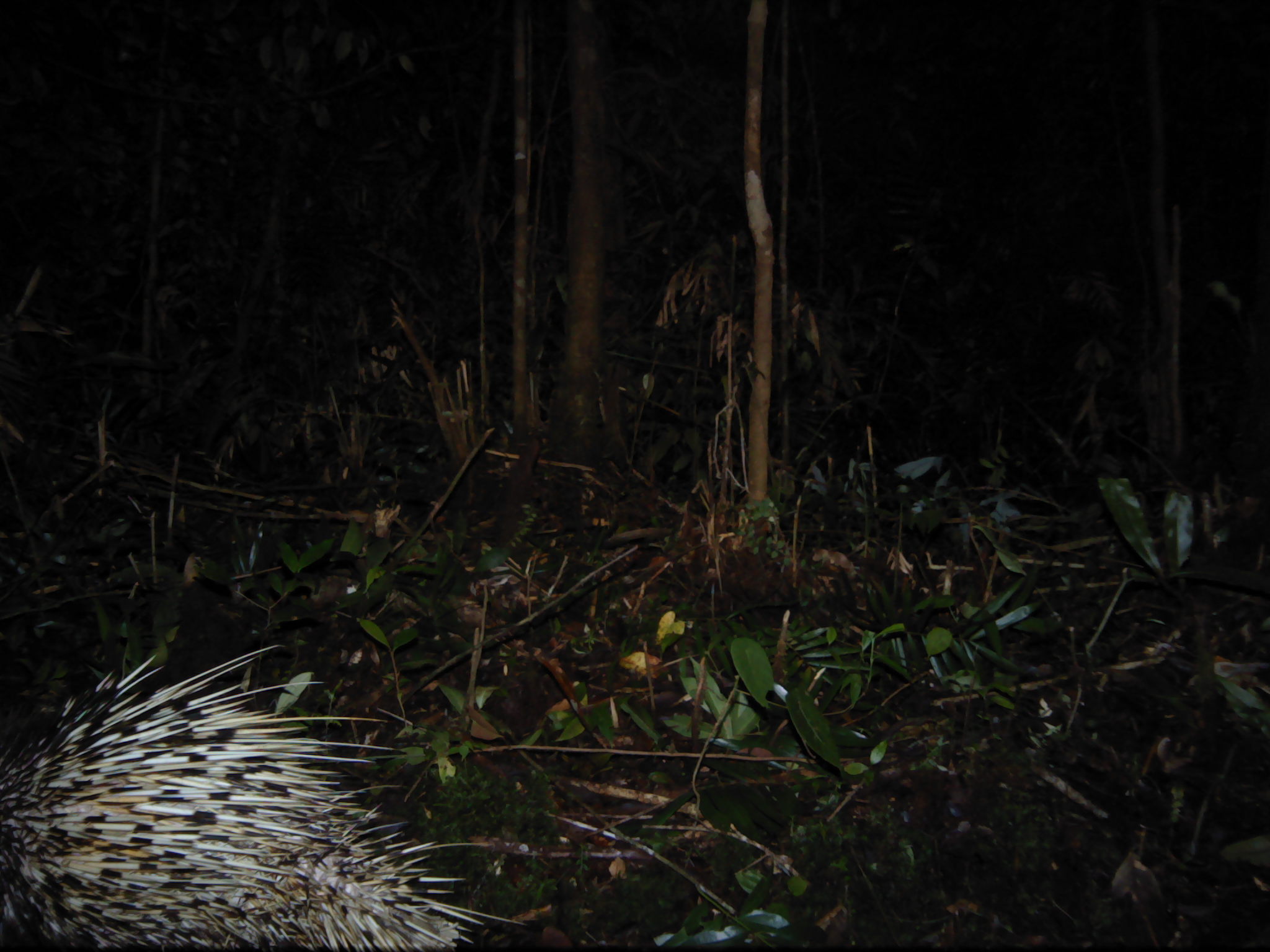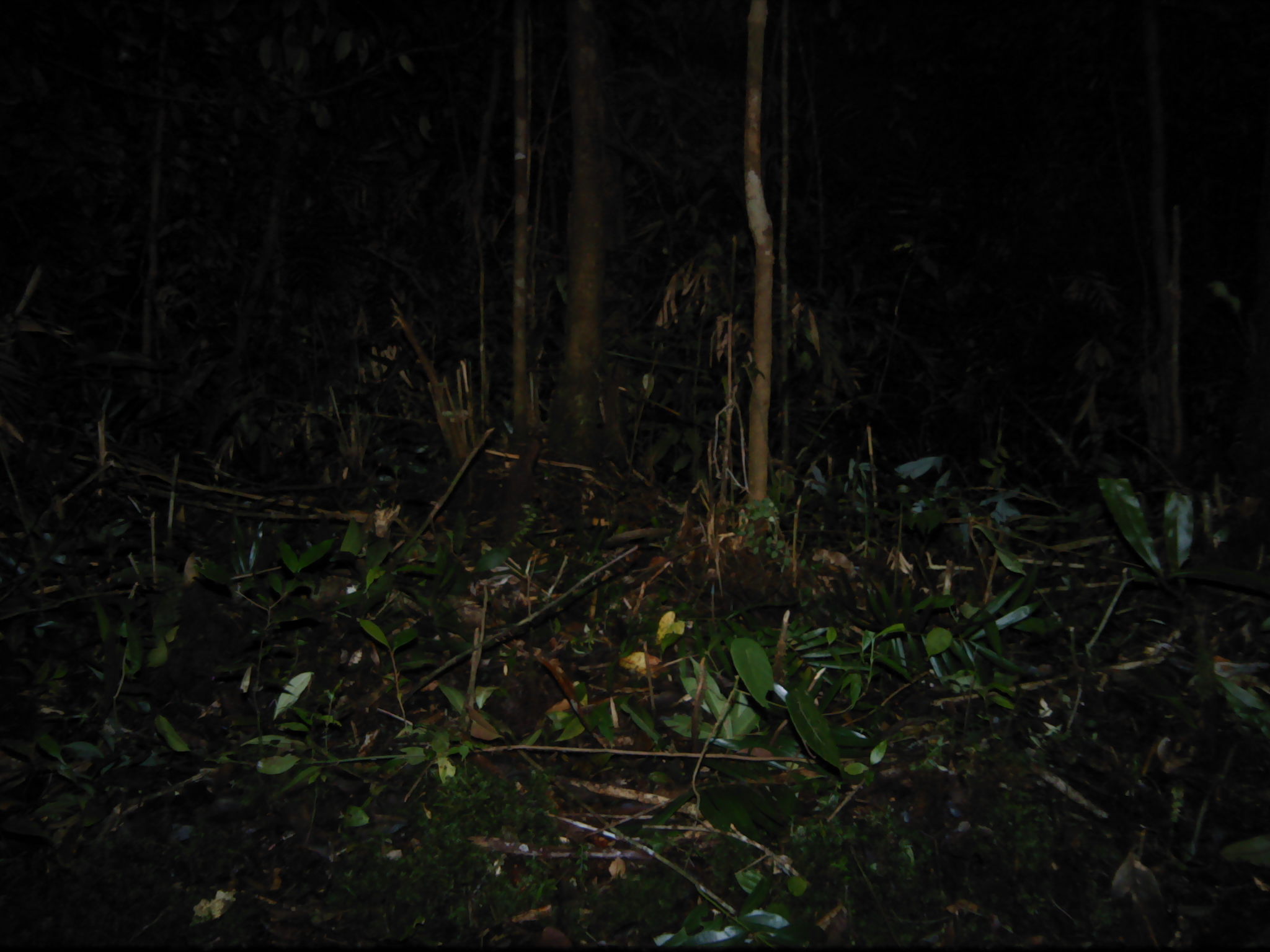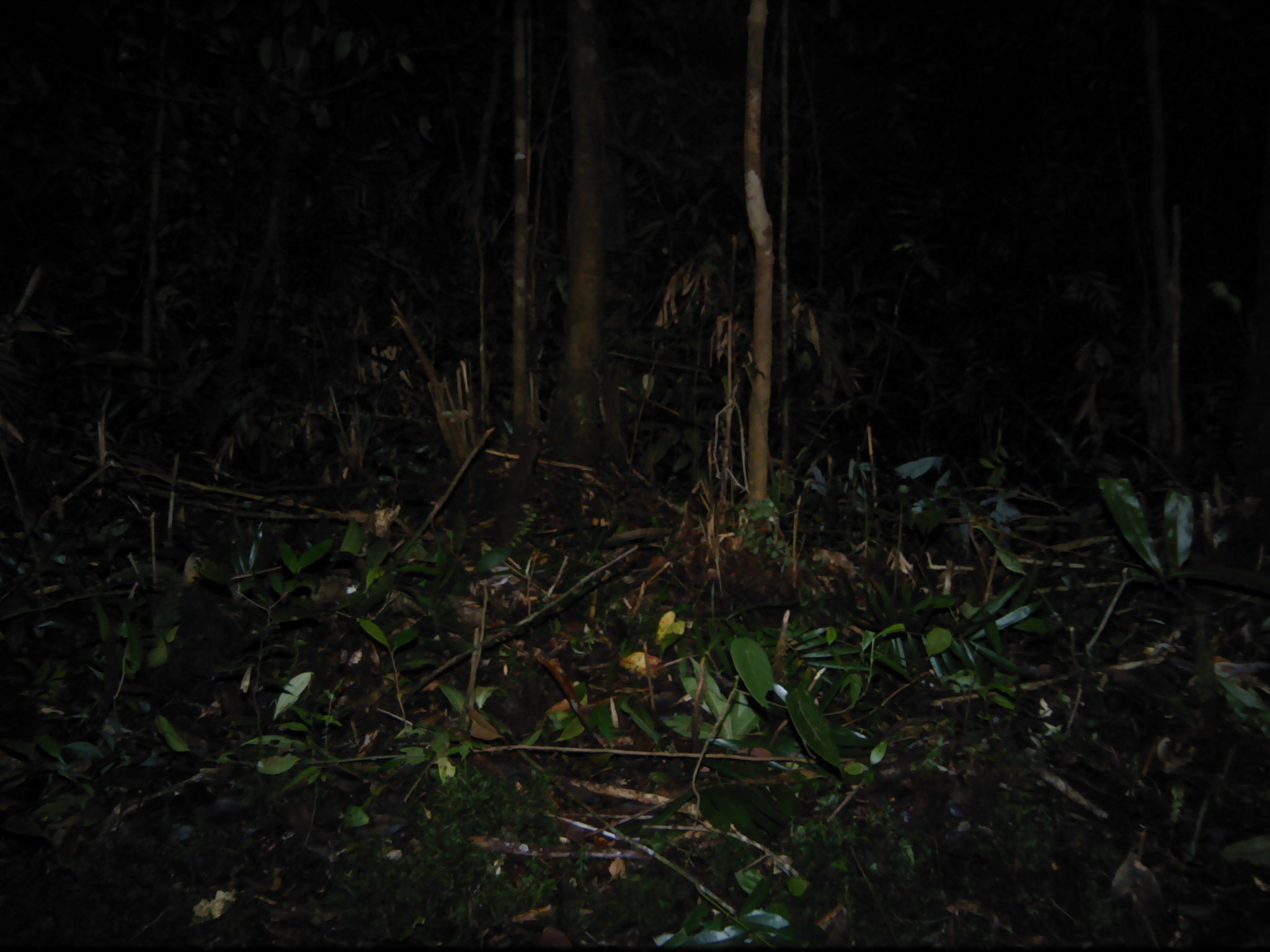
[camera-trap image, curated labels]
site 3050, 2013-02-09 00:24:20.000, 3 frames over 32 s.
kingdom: Animalia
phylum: Chordata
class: Mammalia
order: Rodentia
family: Hystricidae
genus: Hystrix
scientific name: Hystrix brachyura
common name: east asian porcupine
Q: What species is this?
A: Hystrix brachyura (east asian porcupine).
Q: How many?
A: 1.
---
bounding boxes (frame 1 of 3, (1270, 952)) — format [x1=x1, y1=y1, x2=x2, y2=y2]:
hystrix brachyura: [x1=0, y1=645, x2=522, y2=952]